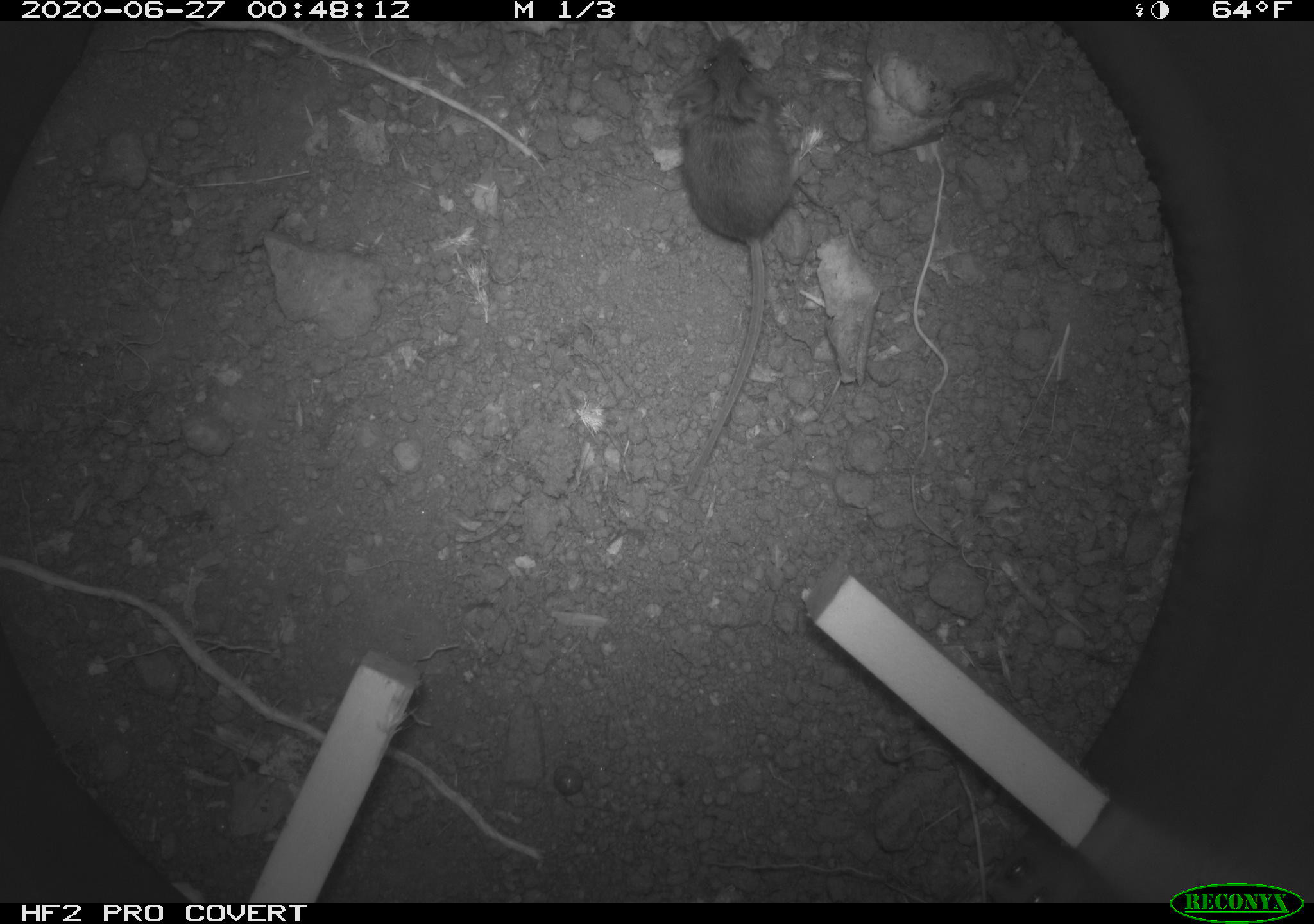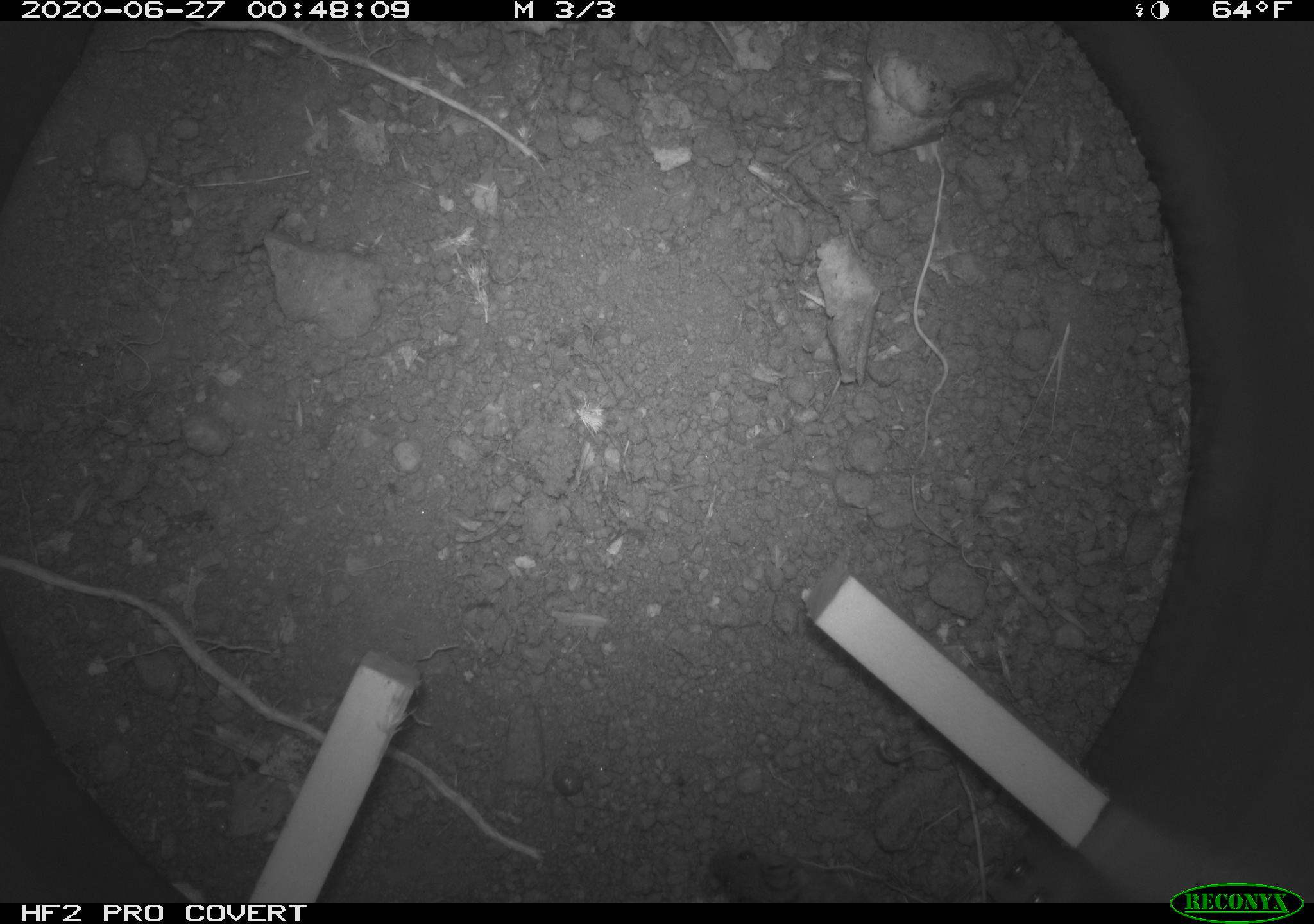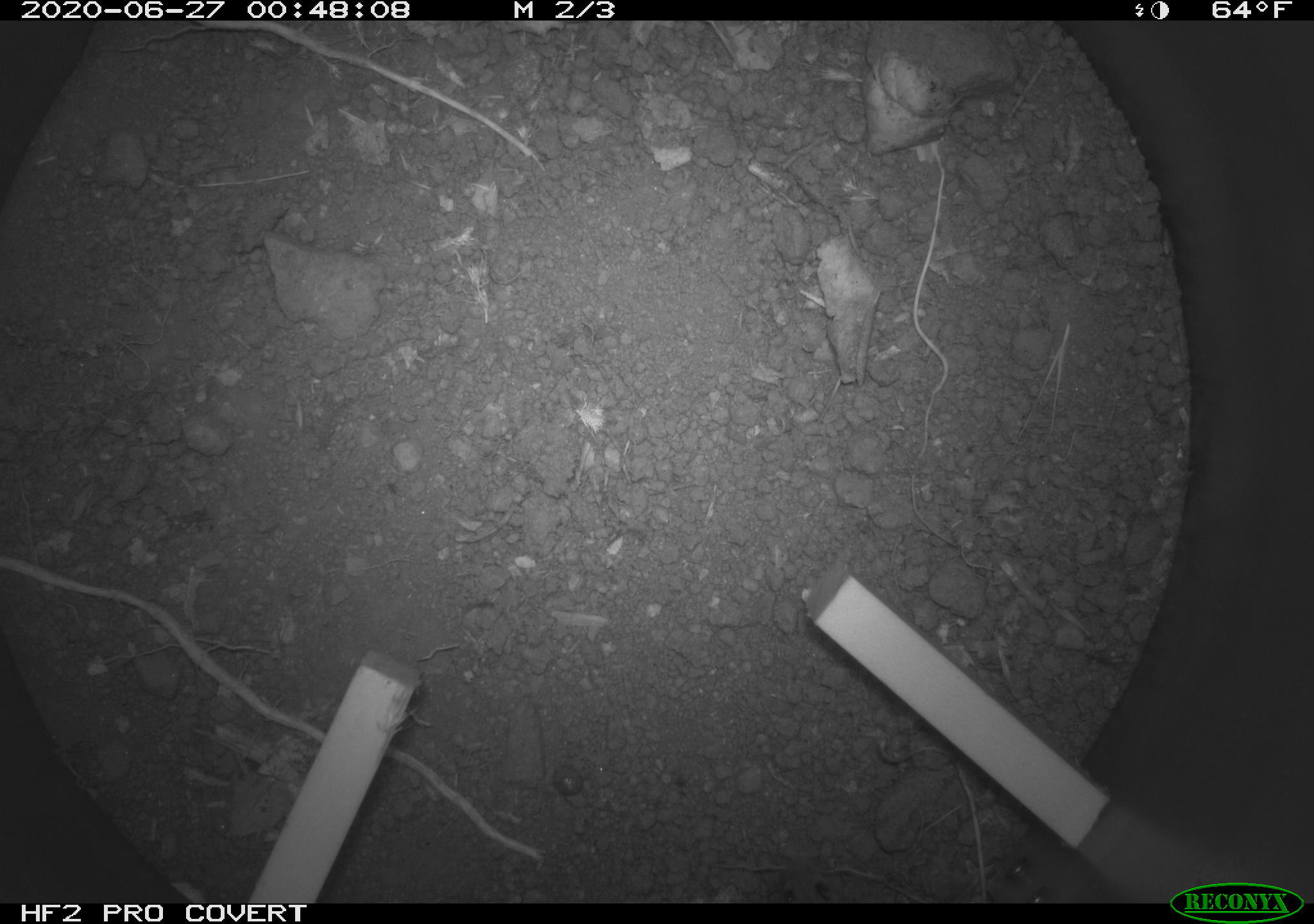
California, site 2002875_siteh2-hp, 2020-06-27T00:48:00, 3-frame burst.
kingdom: Animalia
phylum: Chordata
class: Mammalia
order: Rodentia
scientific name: Rodentia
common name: rodent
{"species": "rodent (Rodentia)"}